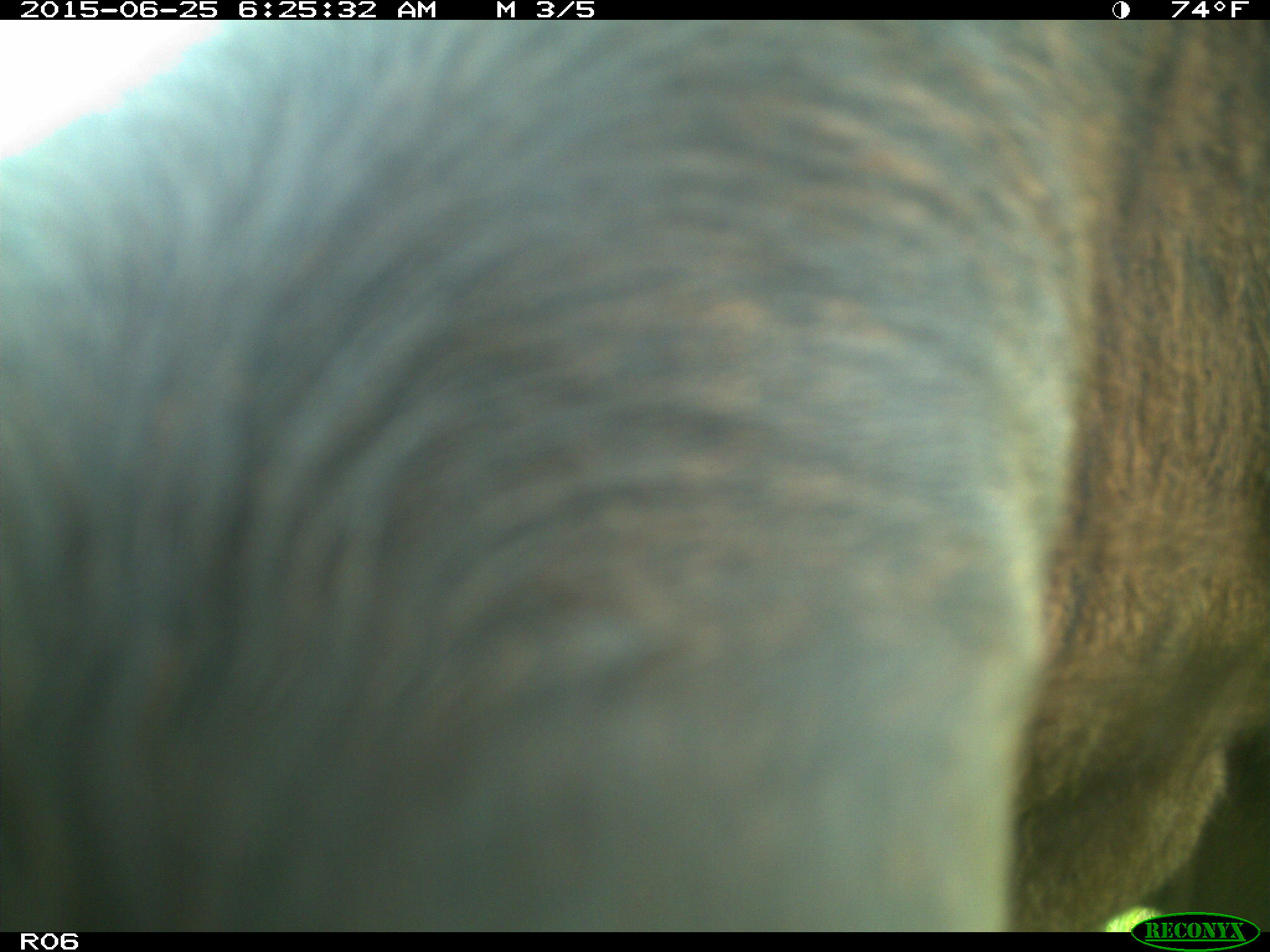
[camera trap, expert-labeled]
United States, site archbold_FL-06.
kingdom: Animalia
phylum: Chordata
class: Mammalia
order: Artiodactyla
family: Bovidae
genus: Bos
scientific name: Bos taurus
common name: domestic cow